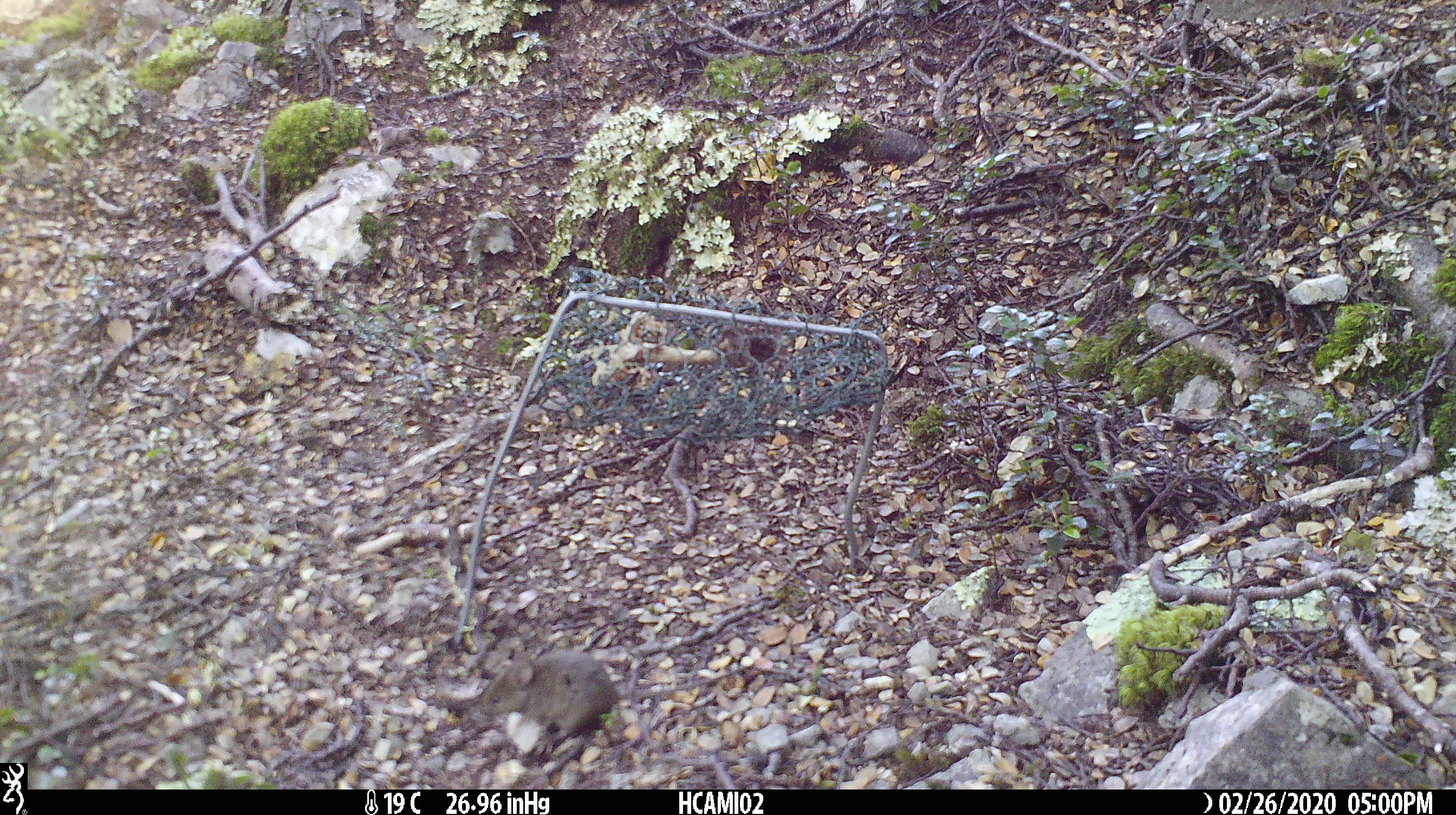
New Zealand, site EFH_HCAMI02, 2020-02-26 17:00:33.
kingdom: Animalia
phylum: Chordata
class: Mammalia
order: Rodentia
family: Muridae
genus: Mus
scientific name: Mus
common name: mouse